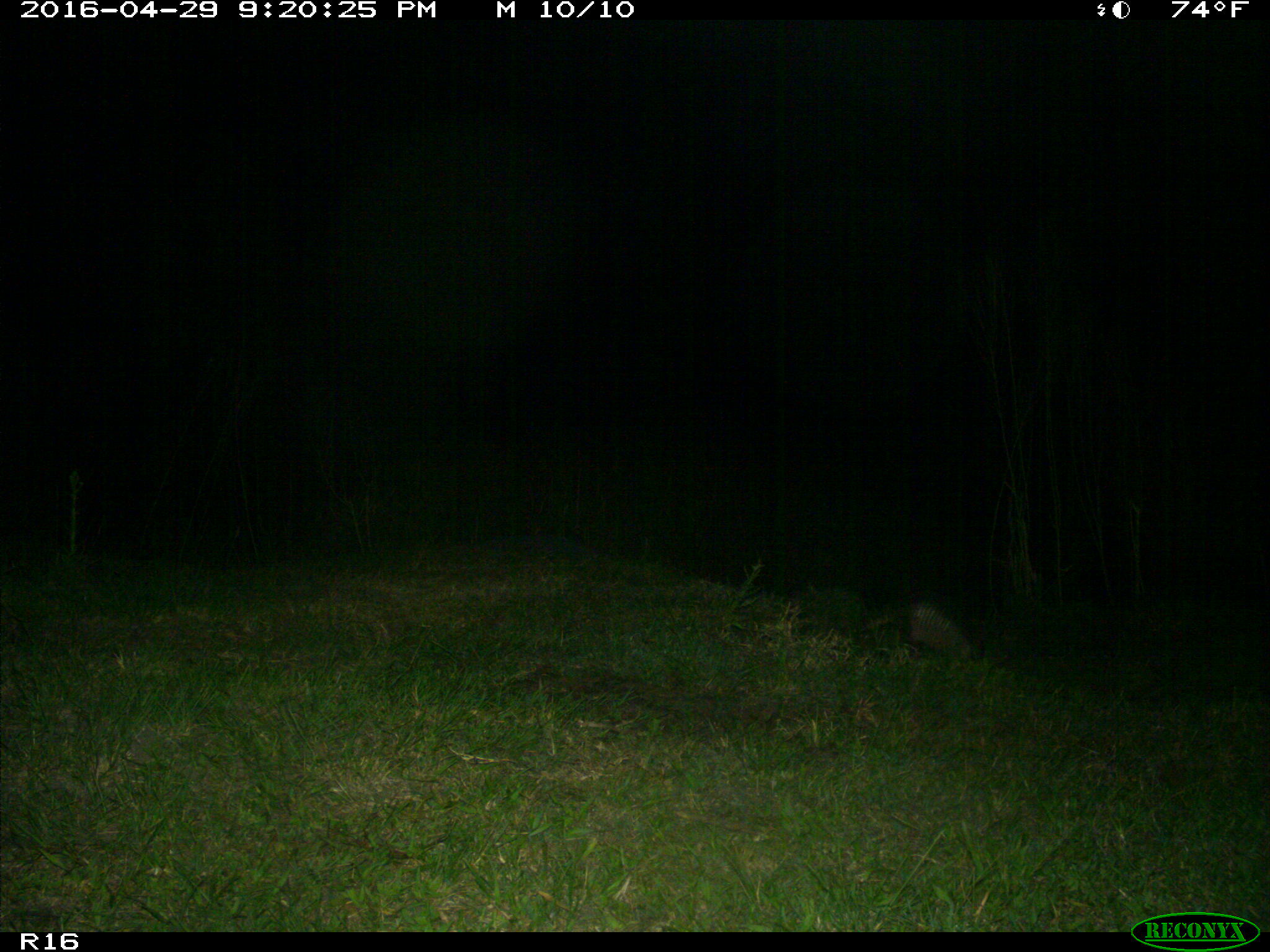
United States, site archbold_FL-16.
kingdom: Animalia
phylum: Chordata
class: Mammalia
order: Cingulata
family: Dasypodidae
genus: Dasypus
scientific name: Dasypus novemcinctus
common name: nine-banded armadillo